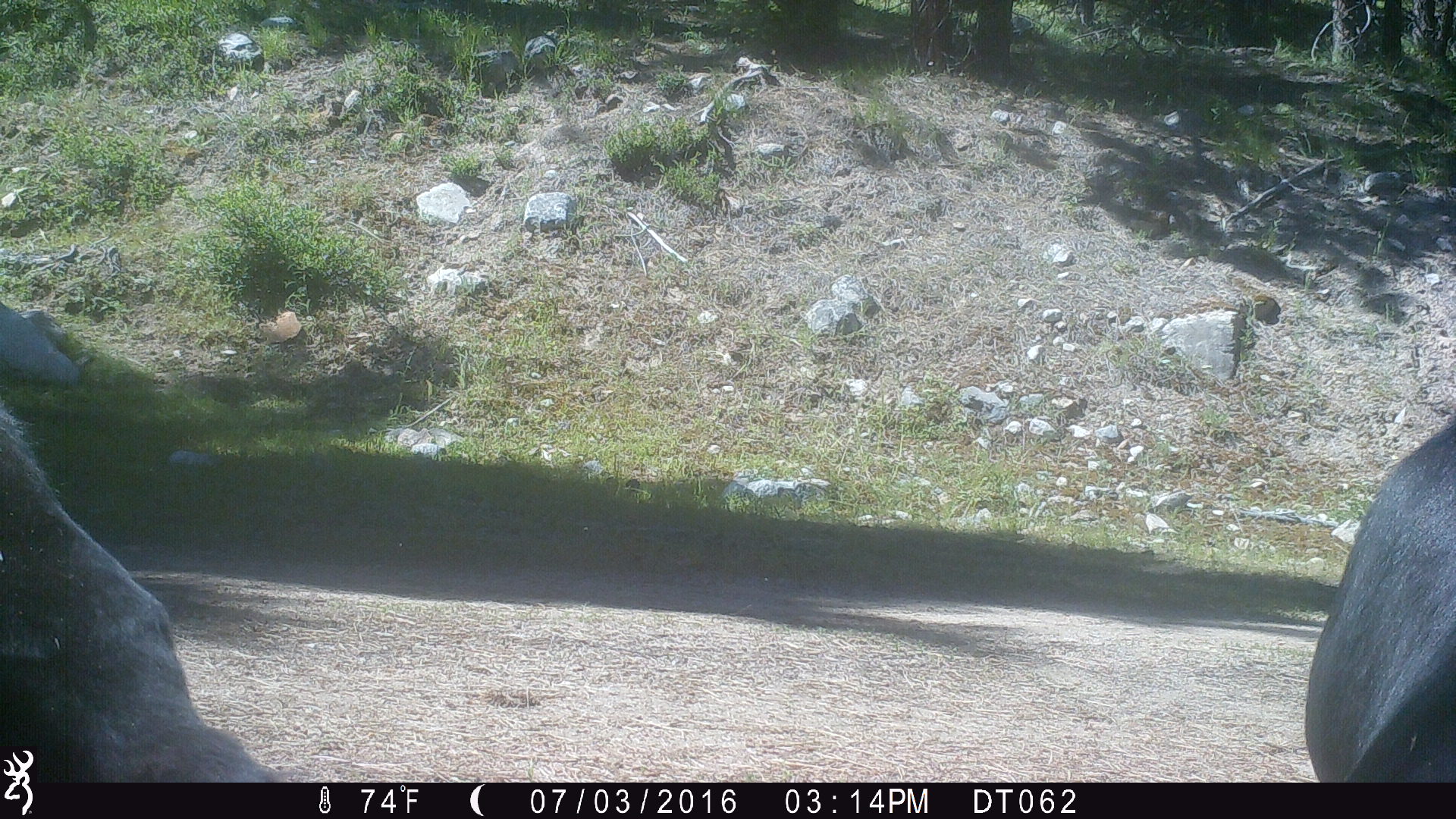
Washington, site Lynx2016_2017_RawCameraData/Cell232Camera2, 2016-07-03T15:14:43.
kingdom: Animalia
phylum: Chordata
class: Mammalia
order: Artiodactyla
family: Bovidae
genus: Bos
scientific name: Bos taurus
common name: domestic cattle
Domestic cattle (Bos taurus). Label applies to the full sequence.